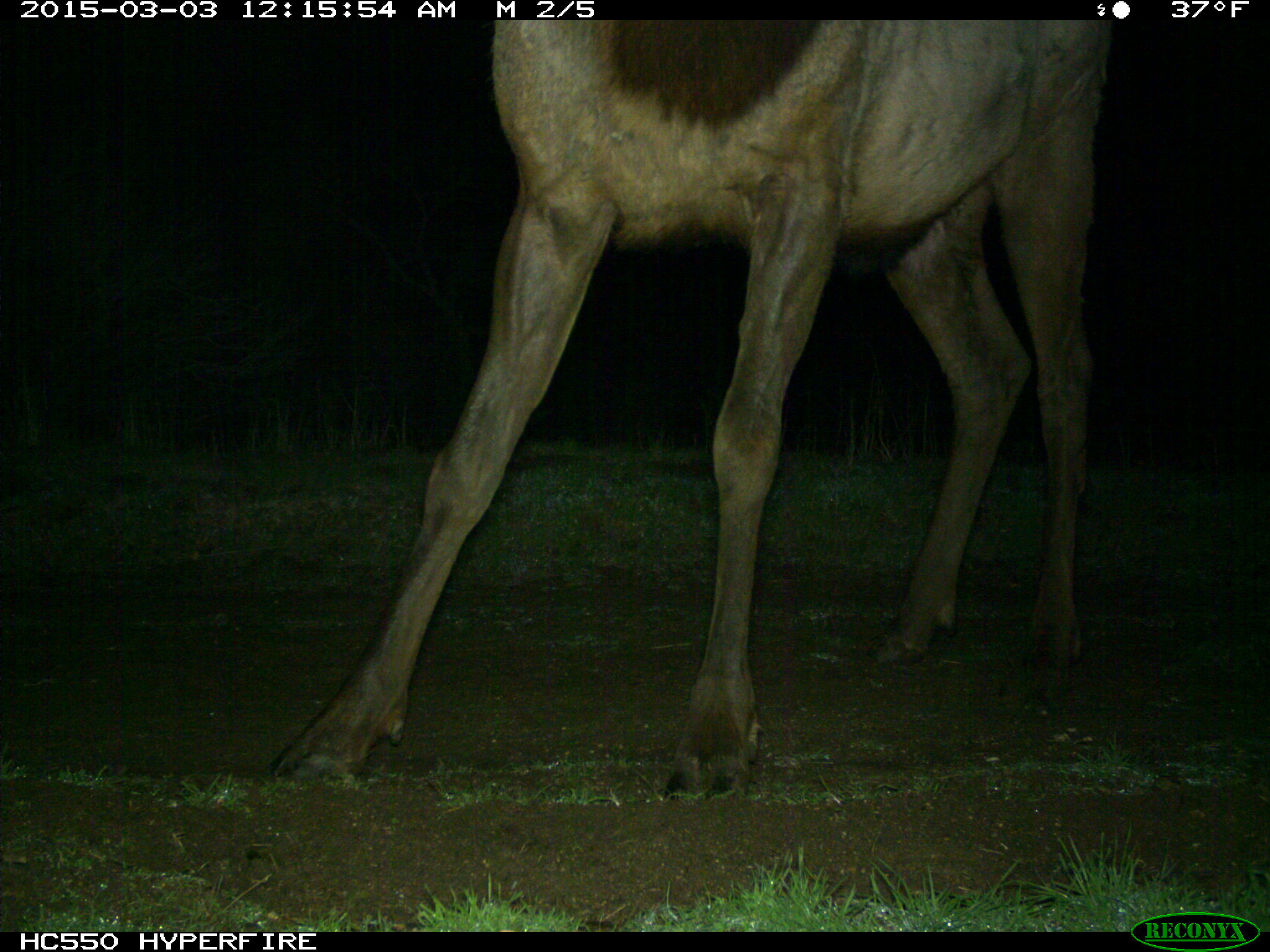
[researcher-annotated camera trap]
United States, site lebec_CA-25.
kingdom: Animalia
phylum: Chordata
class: Mammalia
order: Artiodactyla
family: Cervidae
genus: Cervus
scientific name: Cervus canadensis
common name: elk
Cervus canadensis (elk).